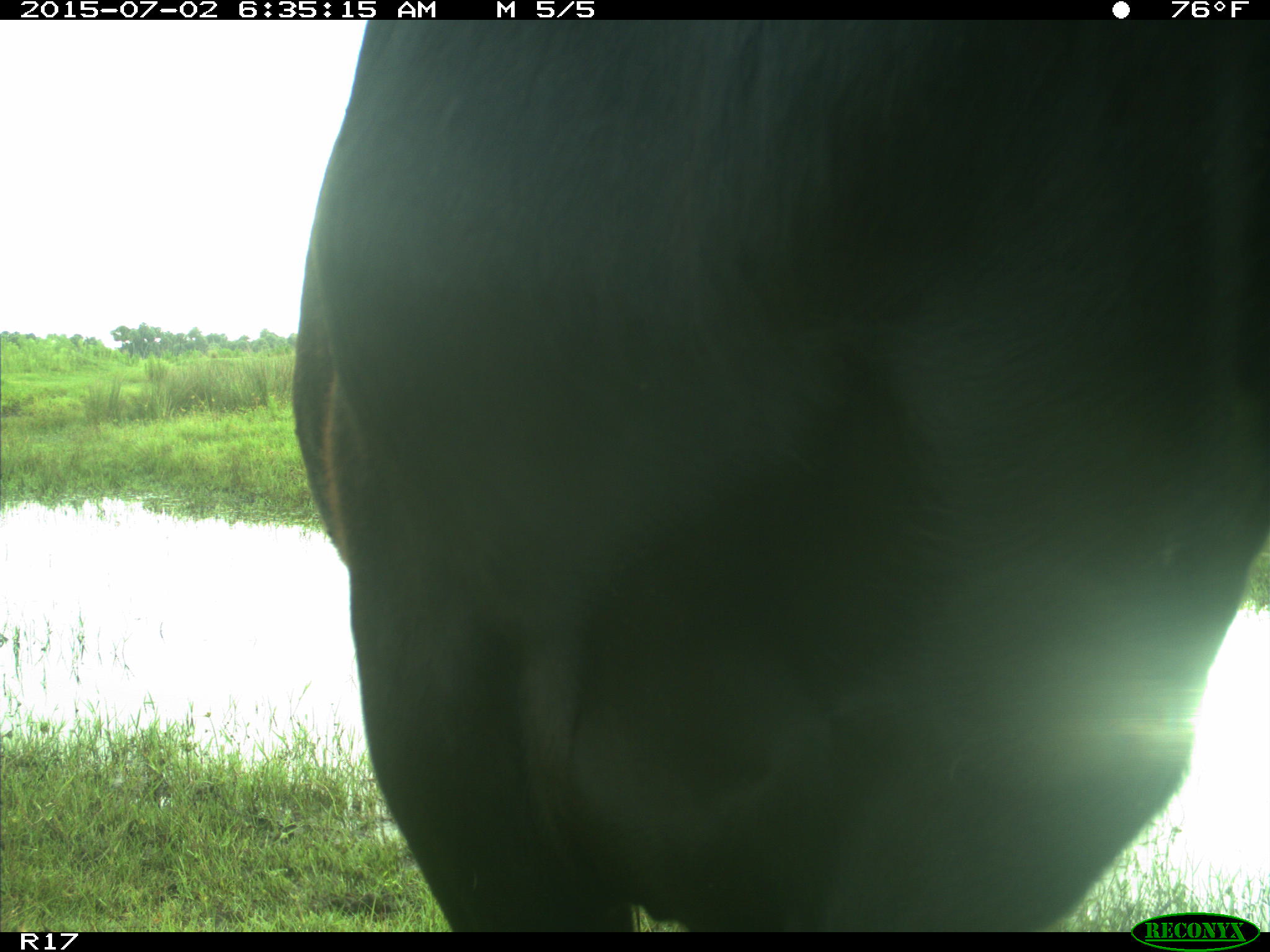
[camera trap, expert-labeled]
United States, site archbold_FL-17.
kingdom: Animalia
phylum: Chordata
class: Mammalia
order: Artiodactyla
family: Bovidae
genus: Bos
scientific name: Bos taurus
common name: domestic cow